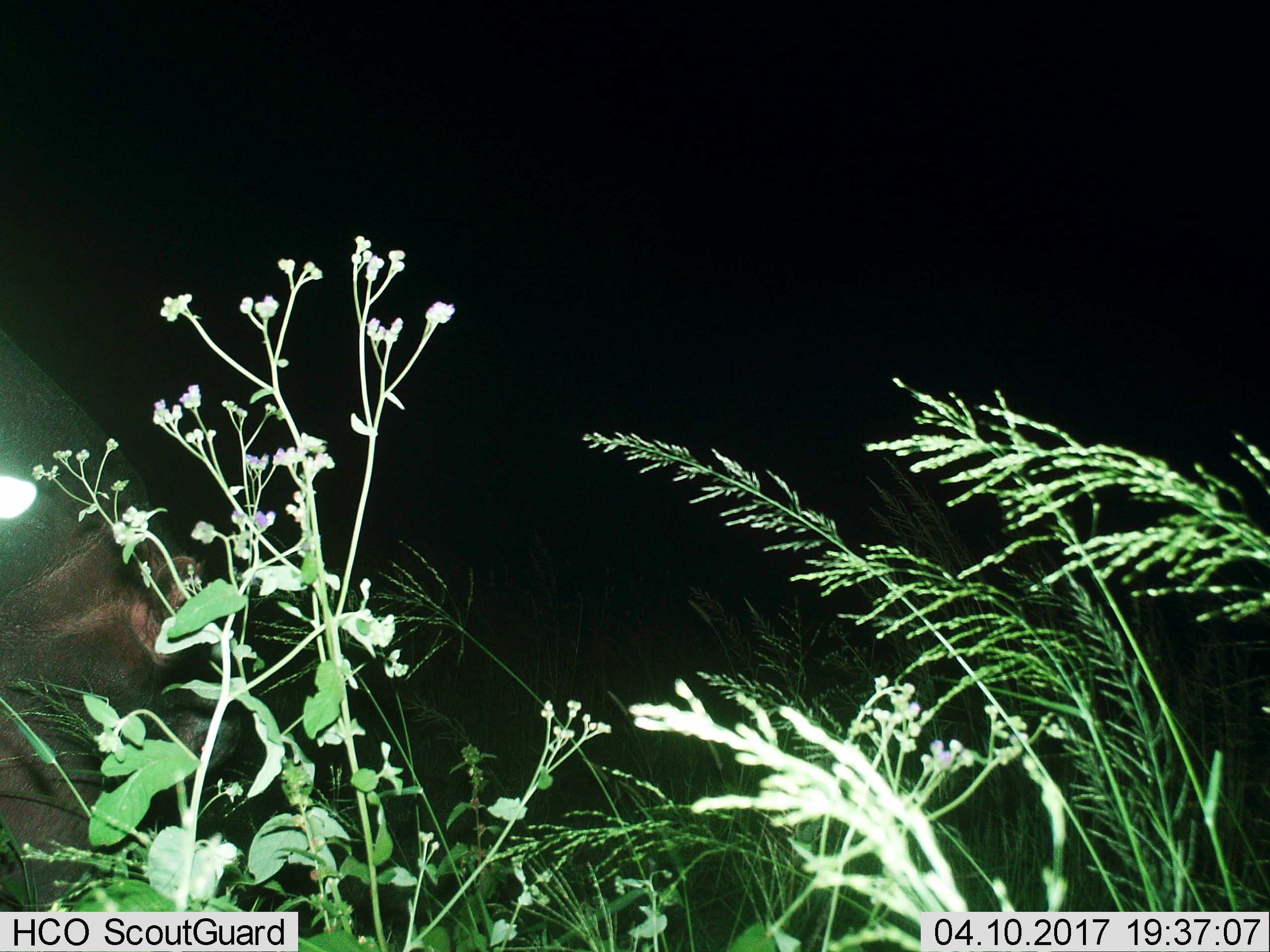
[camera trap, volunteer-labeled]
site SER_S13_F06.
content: unidentified animal